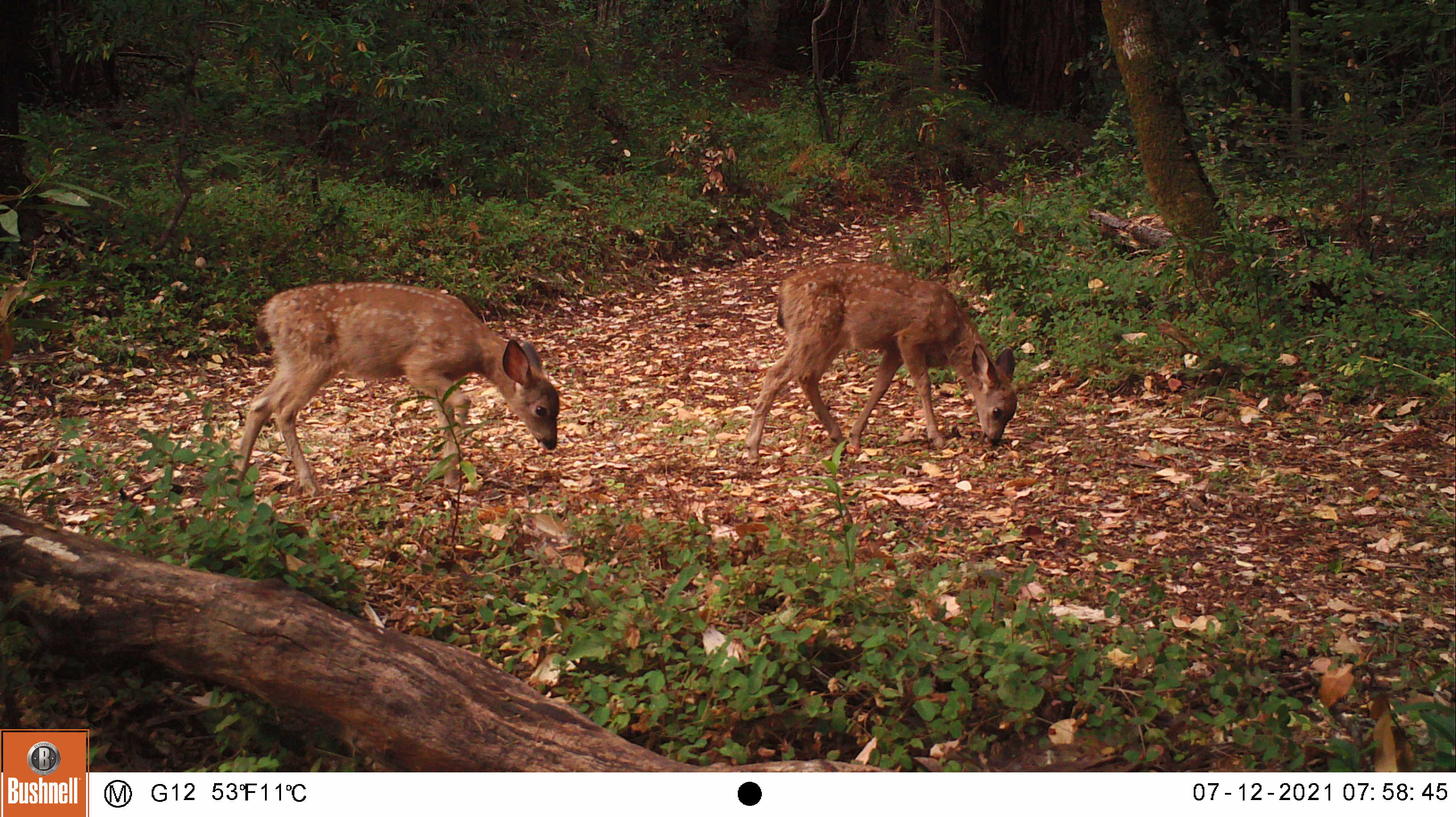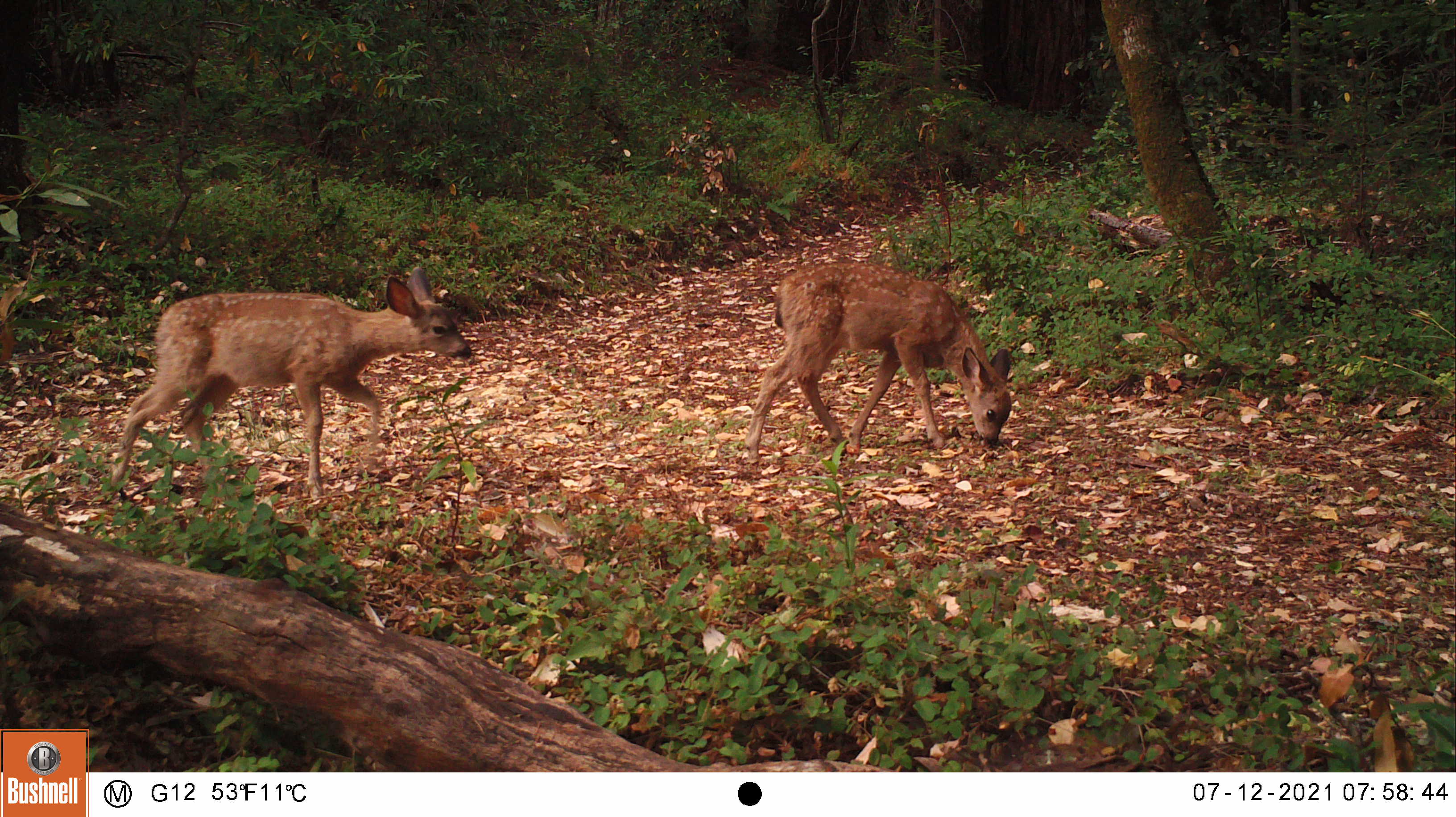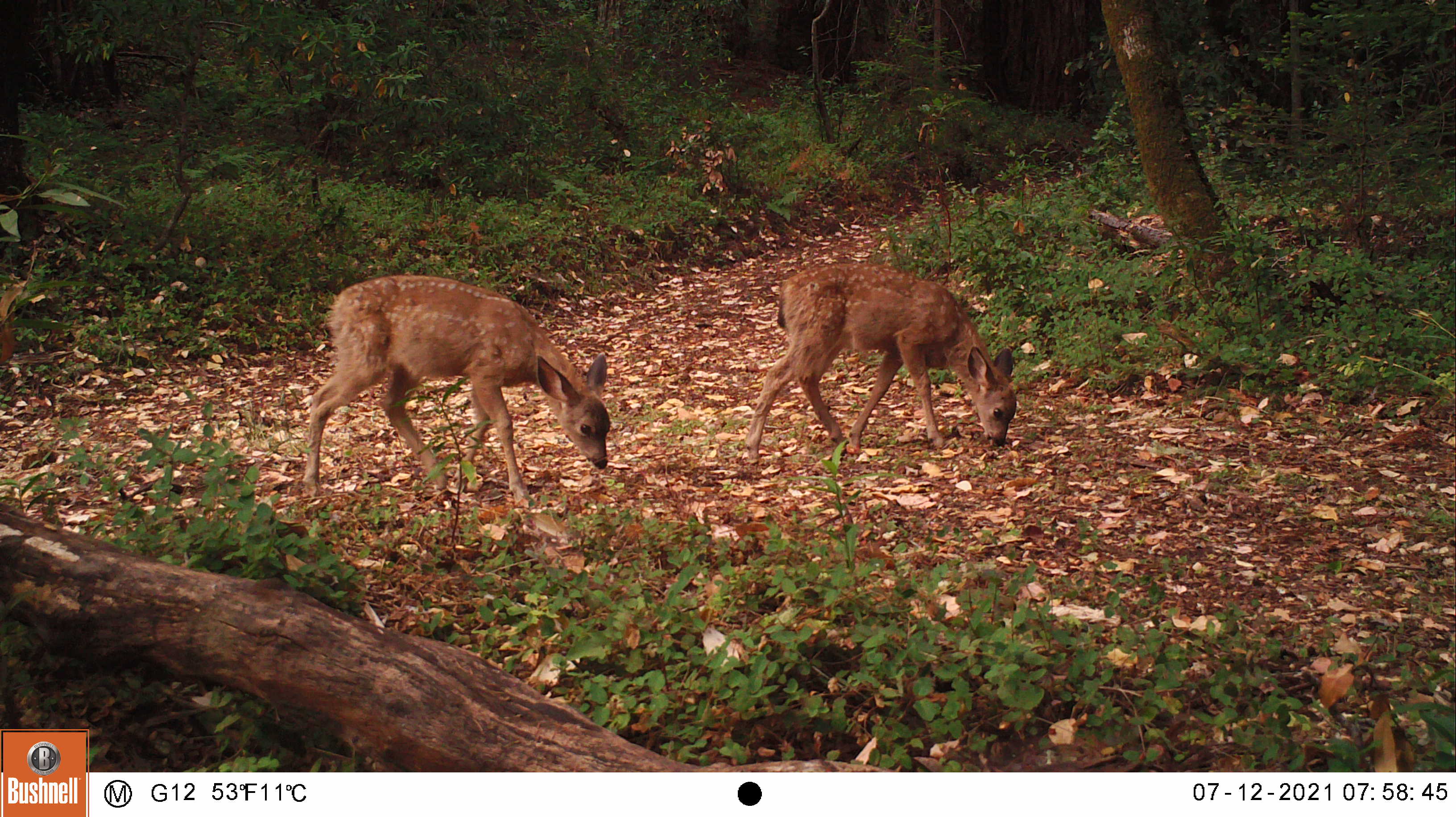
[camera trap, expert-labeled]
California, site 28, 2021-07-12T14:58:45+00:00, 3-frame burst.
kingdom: Animalia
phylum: Chordata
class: Mammalia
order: Artiodactyla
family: Cervidae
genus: Odocoileus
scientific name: Odocoileus hemionus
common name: mule deer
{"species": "mule deer (Odocoileus hemionus)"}